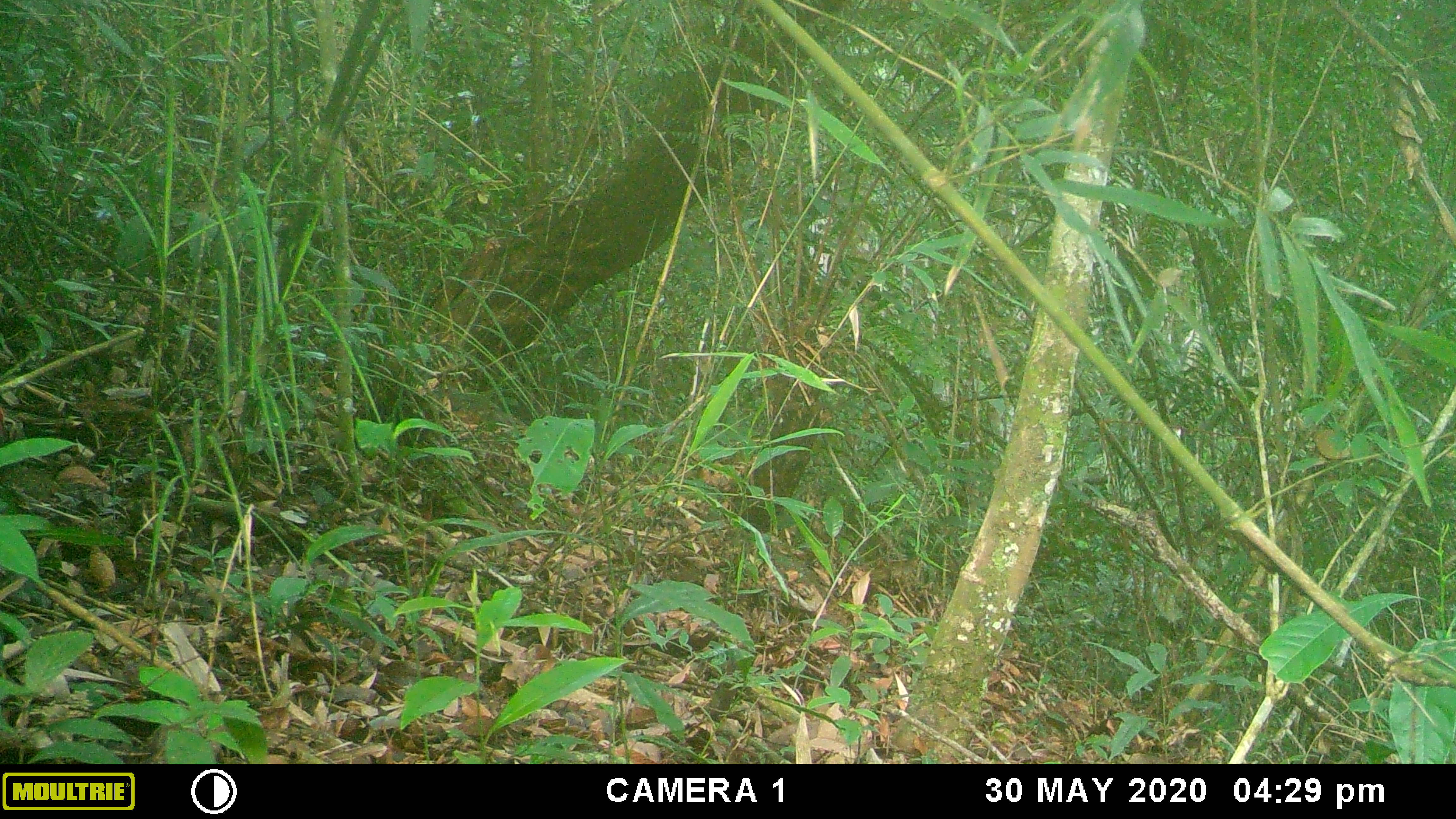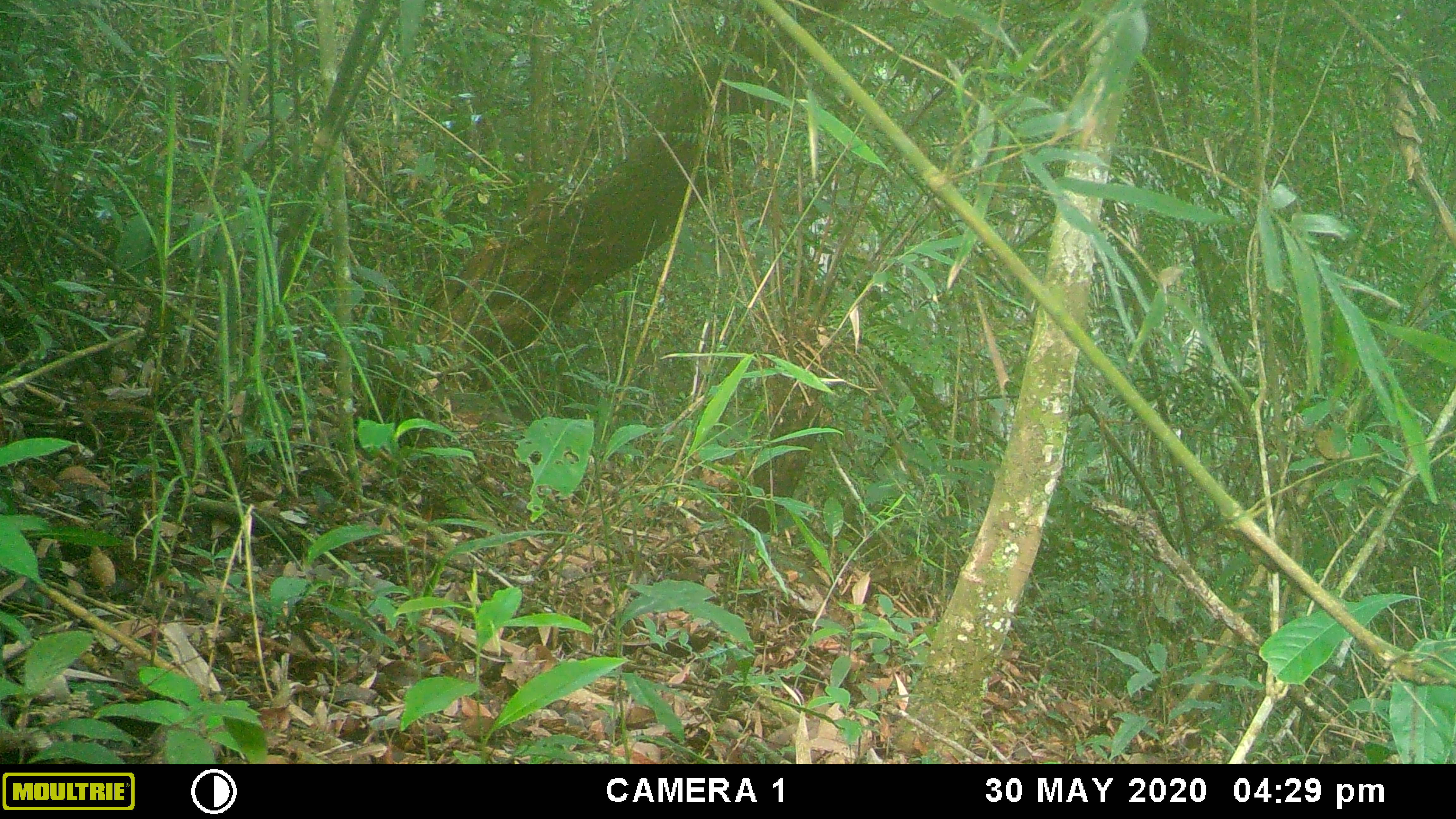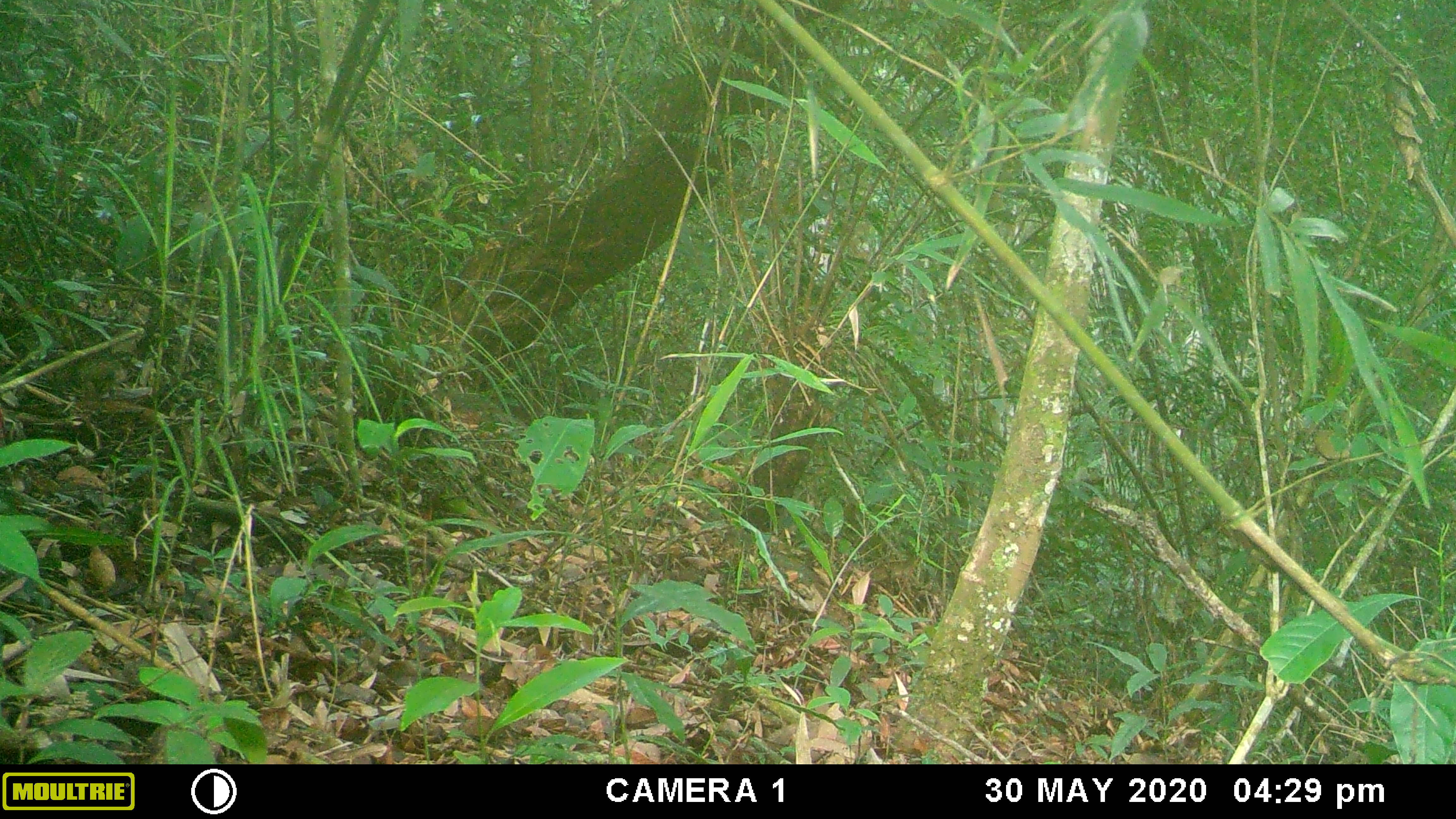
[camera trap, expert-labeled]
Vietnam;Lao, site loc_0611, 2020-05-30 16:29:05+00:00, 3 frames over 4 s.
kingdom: Animalia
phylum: Chordata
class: Mammalia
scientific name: Mammalia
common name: mammal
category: unidentified small mammal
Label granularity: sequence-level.